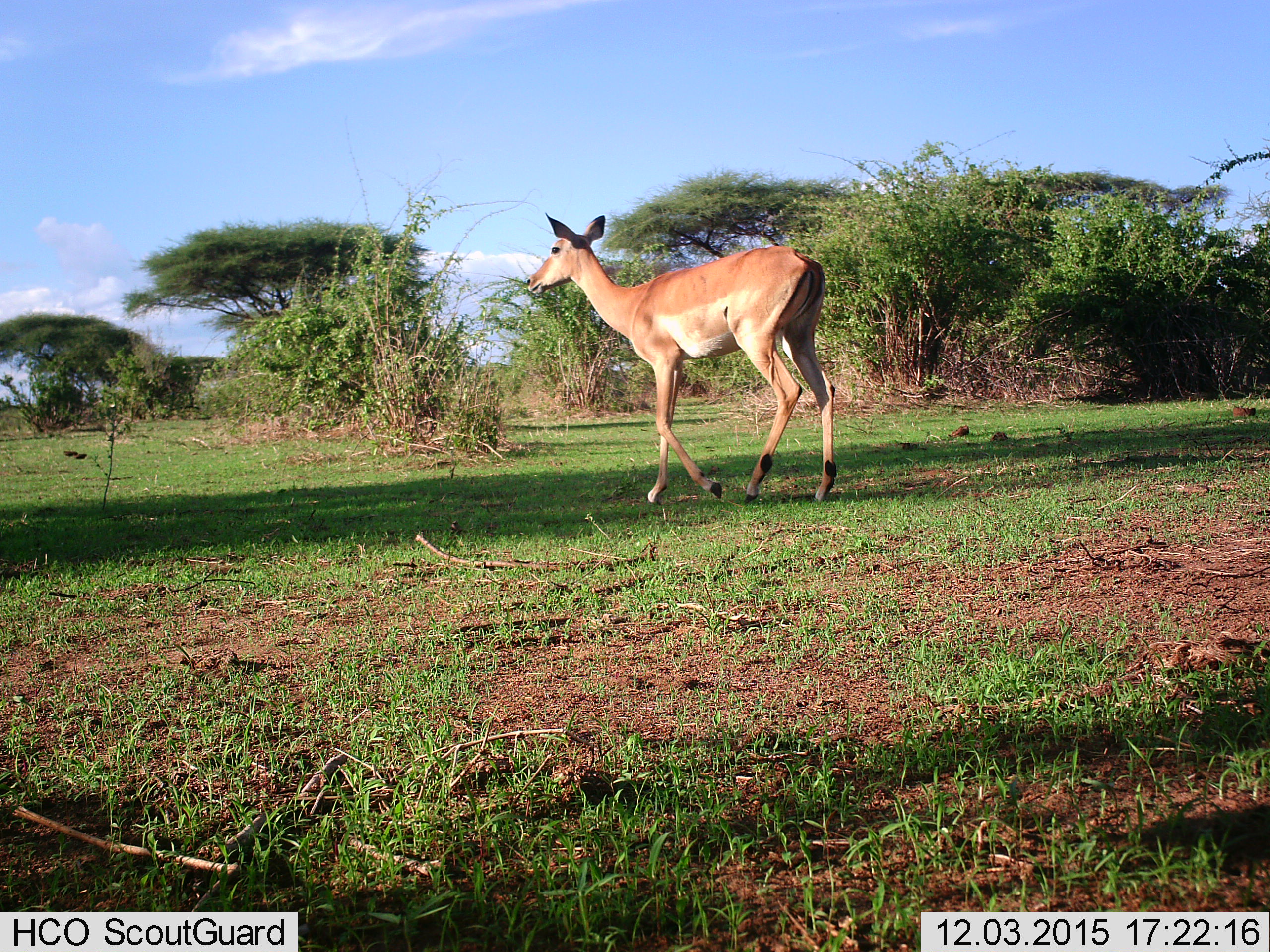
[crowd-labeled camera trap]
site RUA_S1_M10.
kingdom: Animalia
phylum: Chordata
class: Mammalia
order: Artiodactyla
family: Bovidae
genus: Aepyceros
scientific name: Aepyceros melampus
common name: impala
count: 1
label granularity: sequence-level